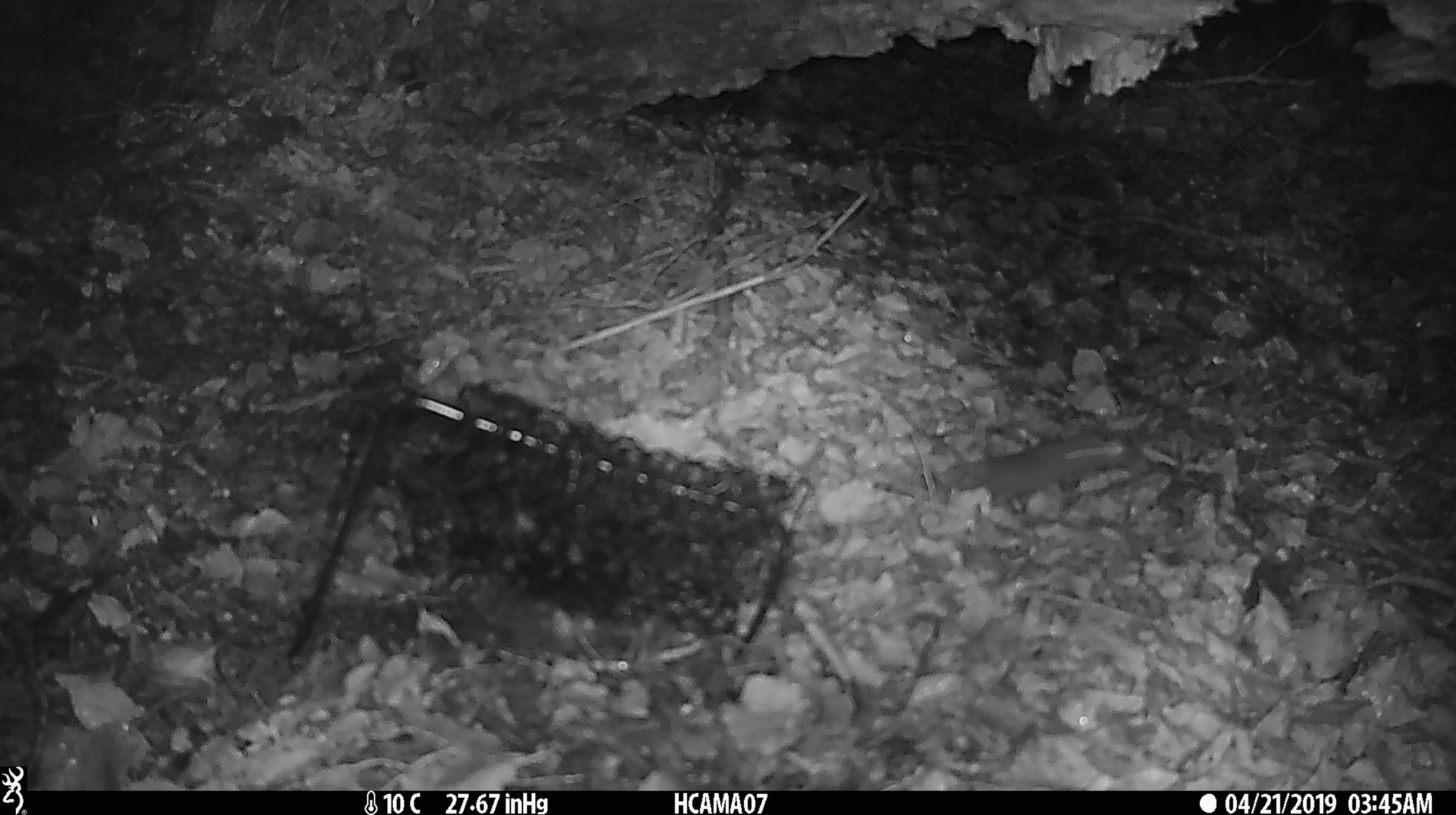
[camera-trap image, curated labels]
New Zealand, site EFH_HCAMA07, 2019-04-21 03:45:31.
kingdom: Animalia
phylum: Chordata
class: Mammalia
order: Rodentia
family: Muridae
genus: Mus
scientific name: Mus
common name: mouse